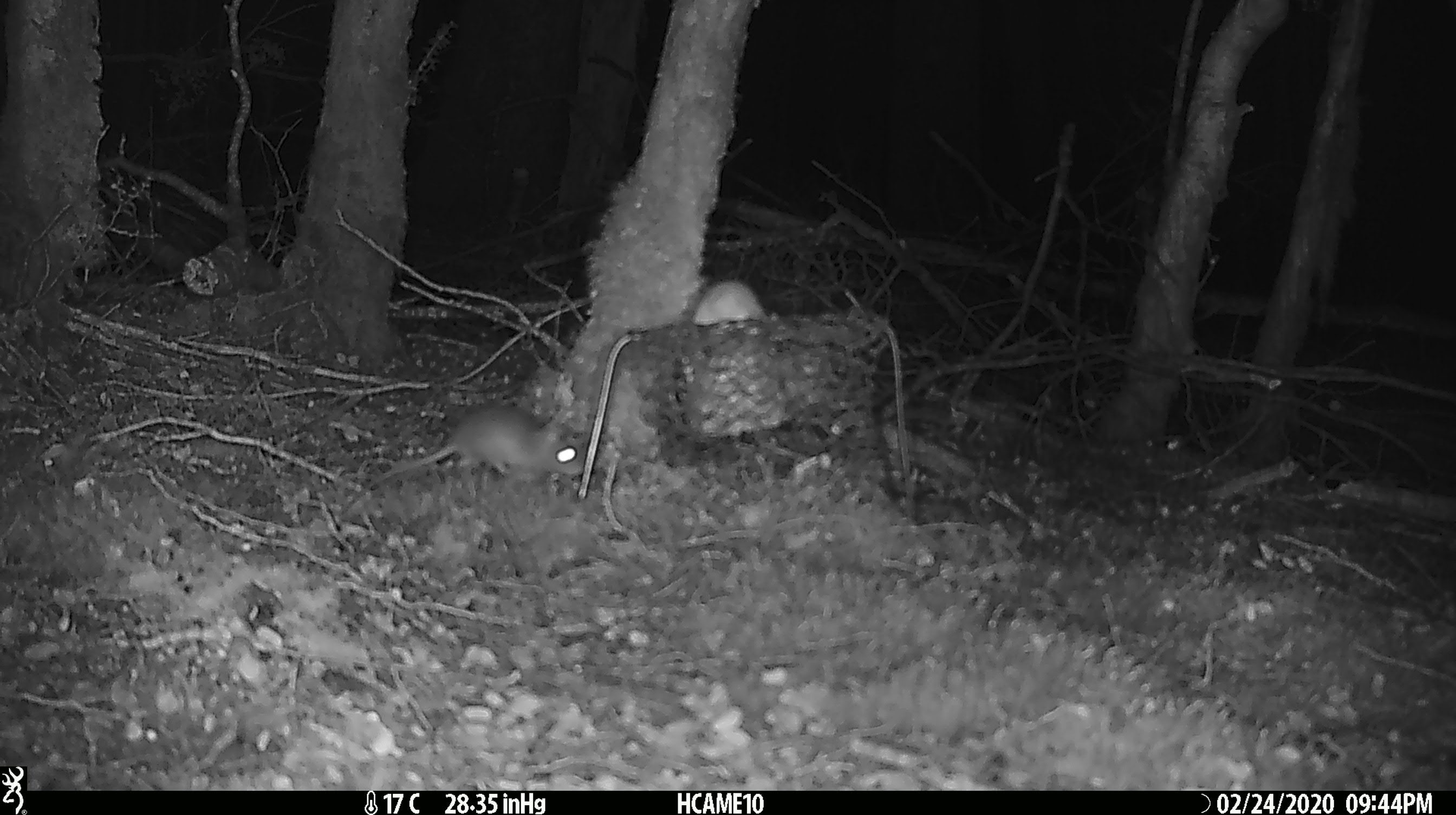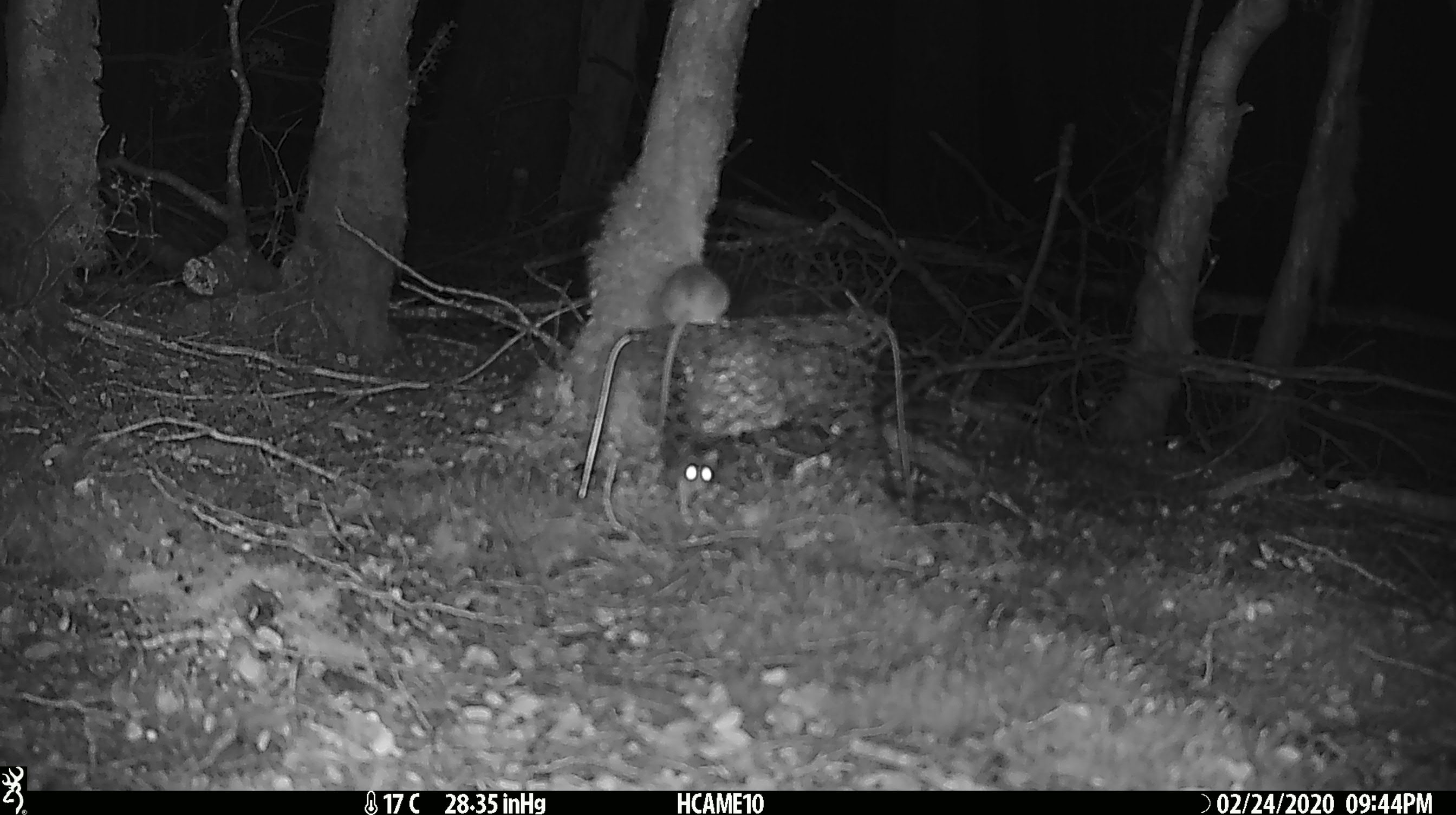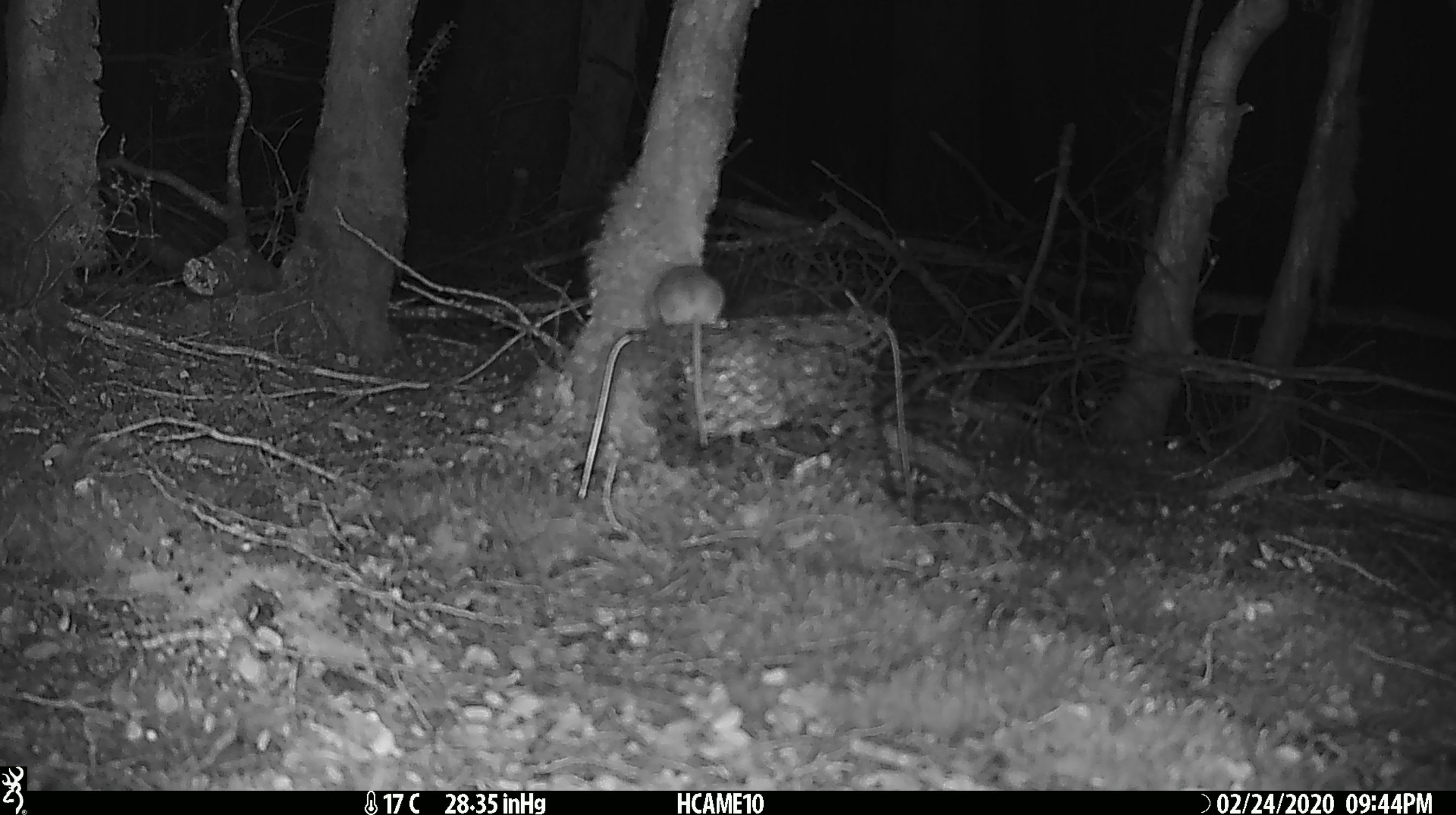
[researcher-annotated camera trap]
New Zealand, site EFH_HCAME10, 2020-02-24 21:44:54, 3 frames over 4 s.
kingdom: Animalia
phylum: Chordata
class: Mammalia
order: Rodentia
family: Muridae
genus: Mus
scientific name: Mus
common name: mouse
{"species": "mouse (Mus)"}